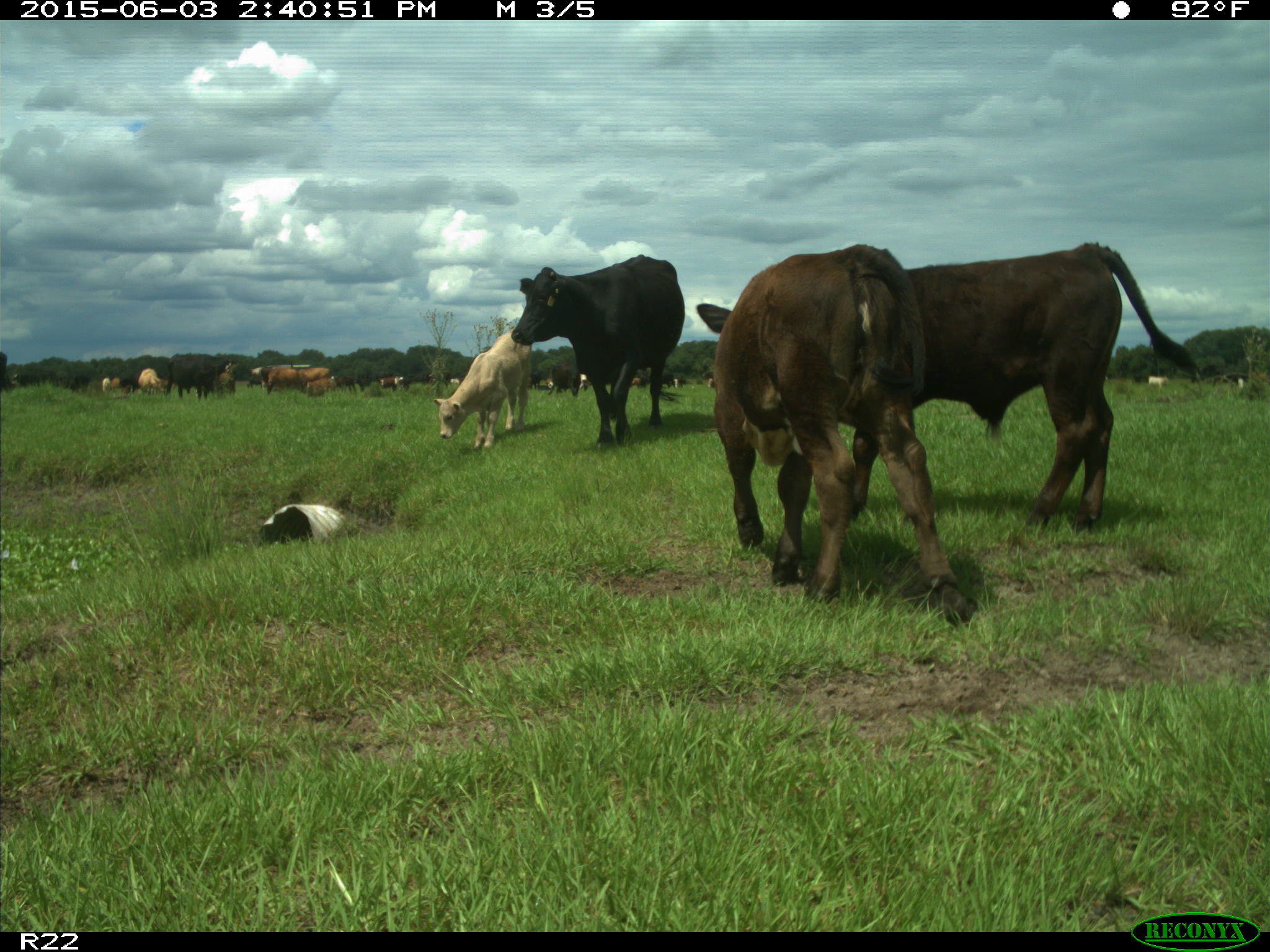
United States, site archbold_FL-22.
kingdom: Animalia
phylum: Chordata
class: Mammalia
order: Artiodactyla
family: Bovidae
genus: Bos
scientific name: Bos taurus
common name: domestic cow